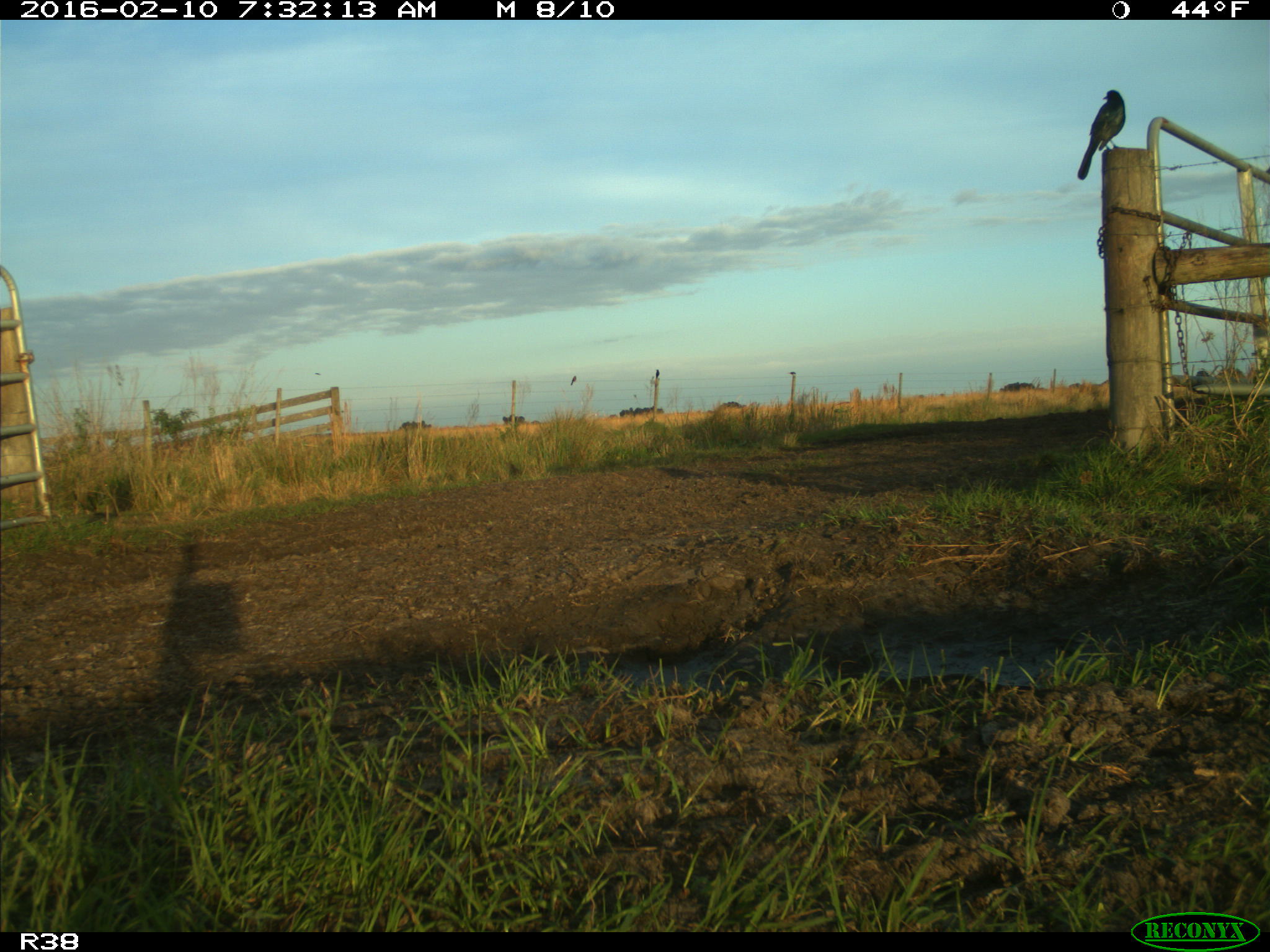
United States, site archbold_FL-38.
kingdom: Animalia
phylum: Chordata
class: Aves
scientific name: Aves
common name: birds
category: unidentified bird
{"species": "unidentified bird (birds) (Aves)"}